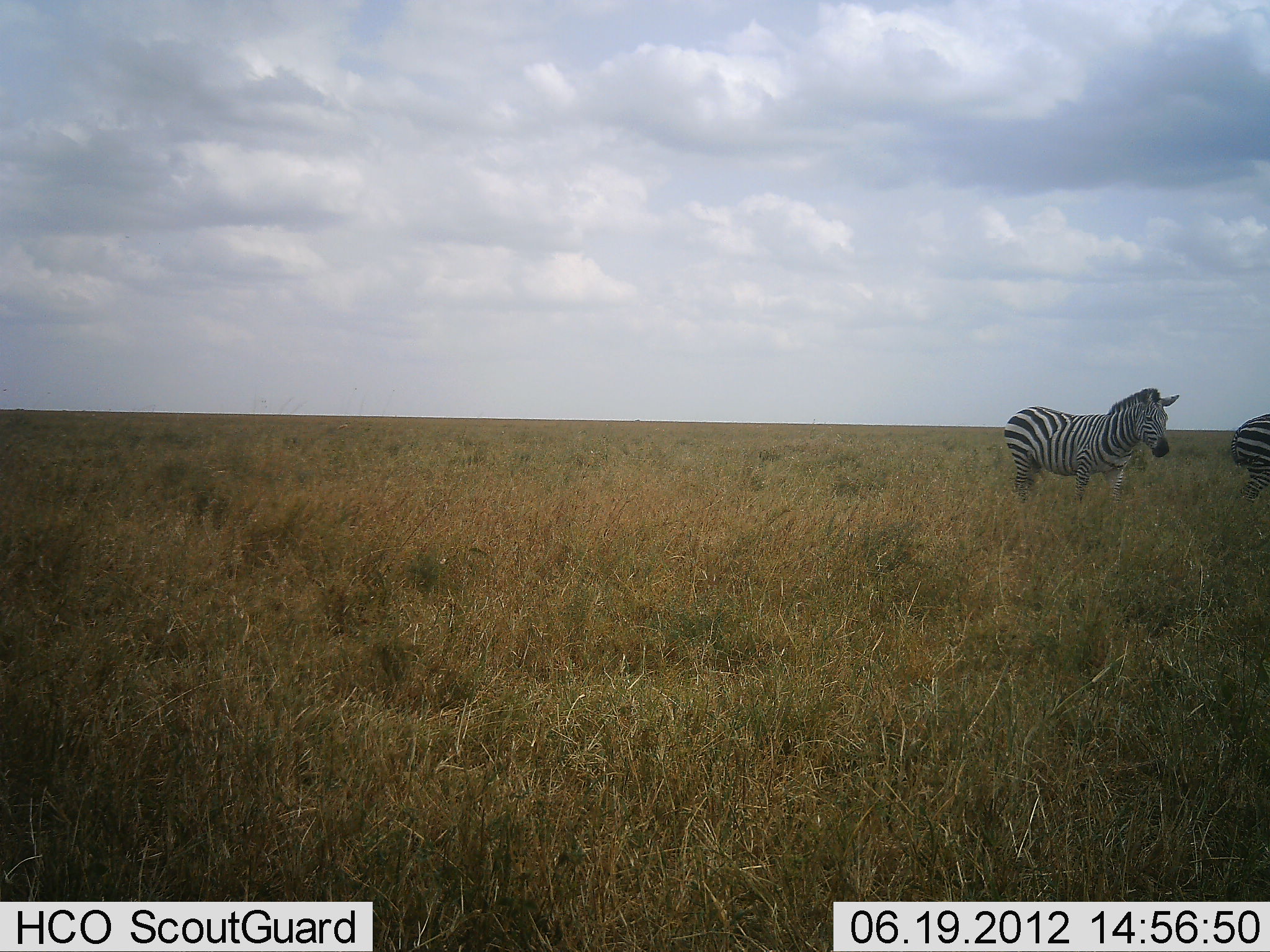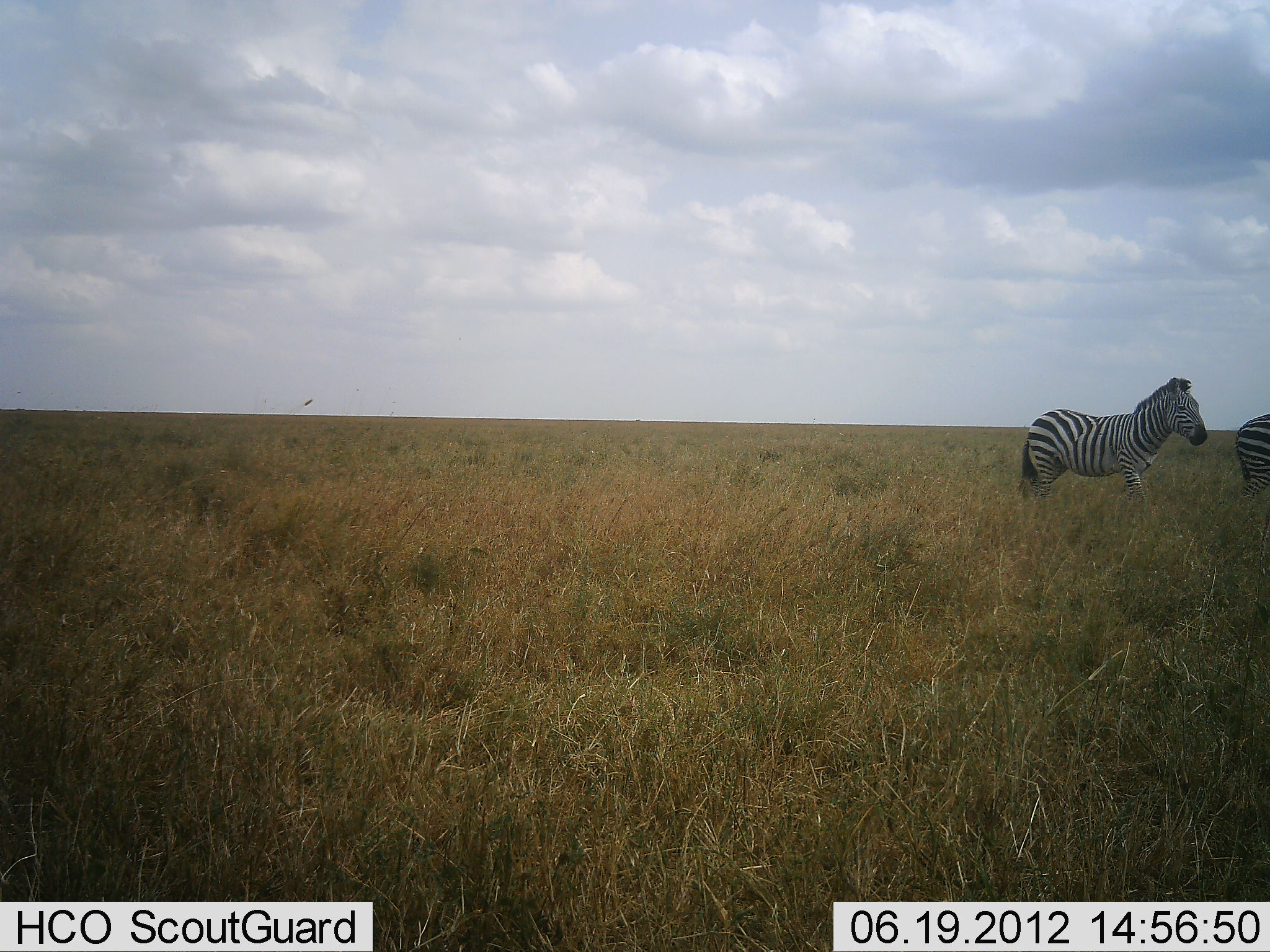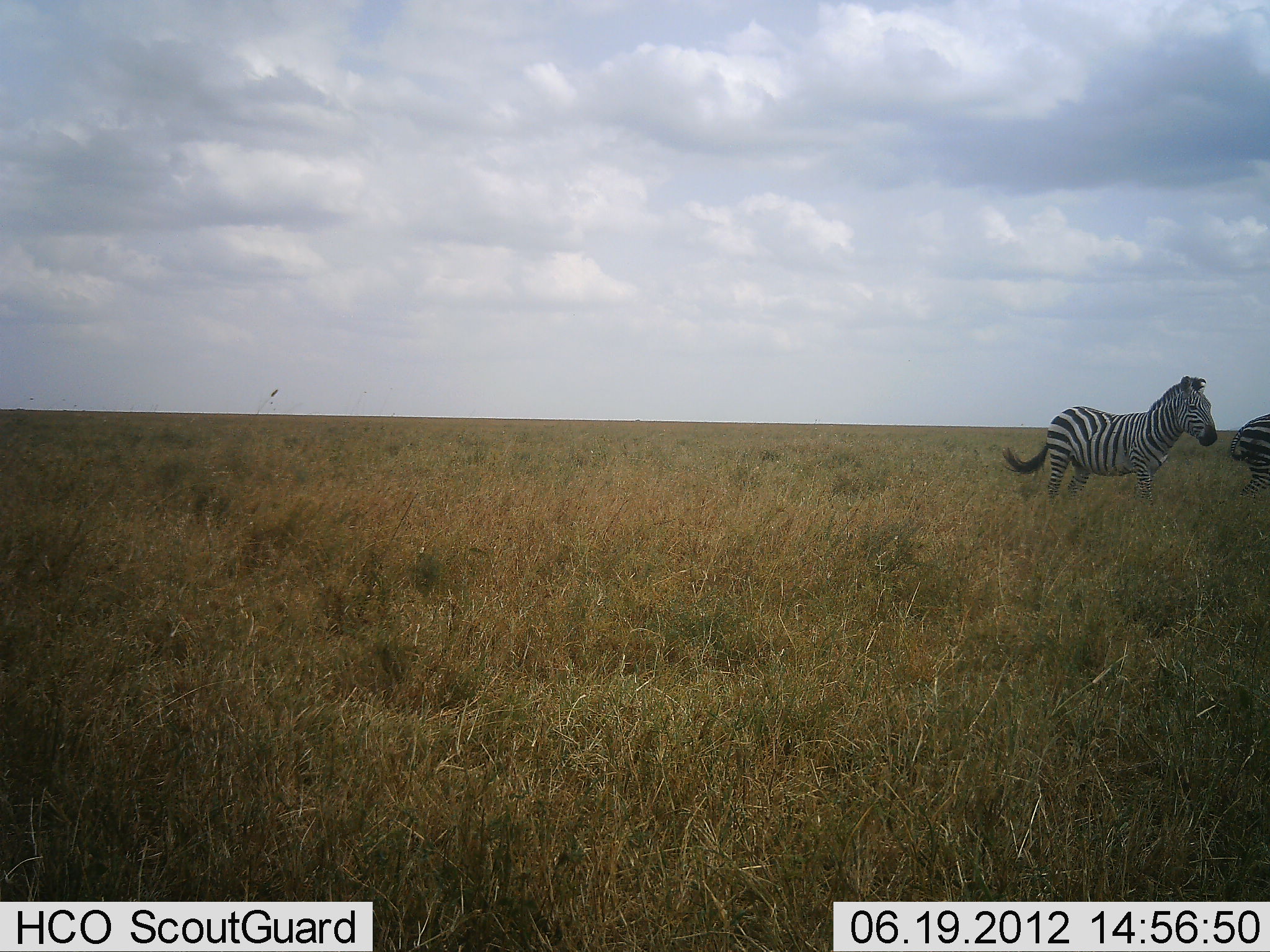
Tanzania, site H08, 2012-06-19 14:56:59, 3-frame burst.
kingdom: Animalia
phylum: Chordata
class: Mammalia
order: Perissodactyla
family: Equidae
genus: Equus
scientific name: Equus quagga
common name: plains zebra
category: zebra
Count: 2.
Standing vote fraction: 30%.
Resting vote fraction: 0%.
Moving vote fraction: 100%.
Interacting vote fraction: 0%.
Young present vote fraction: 0%.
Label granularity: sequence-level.